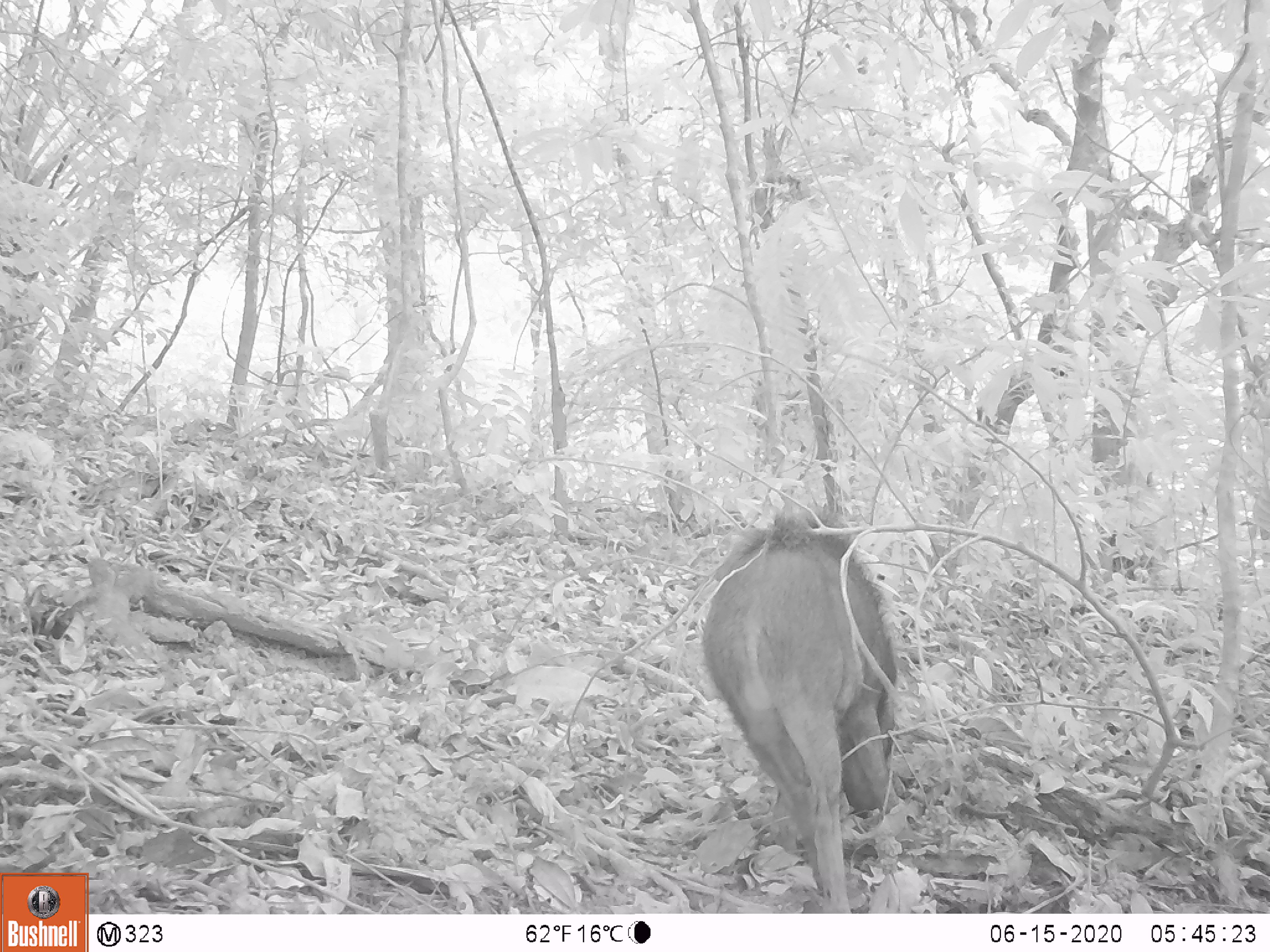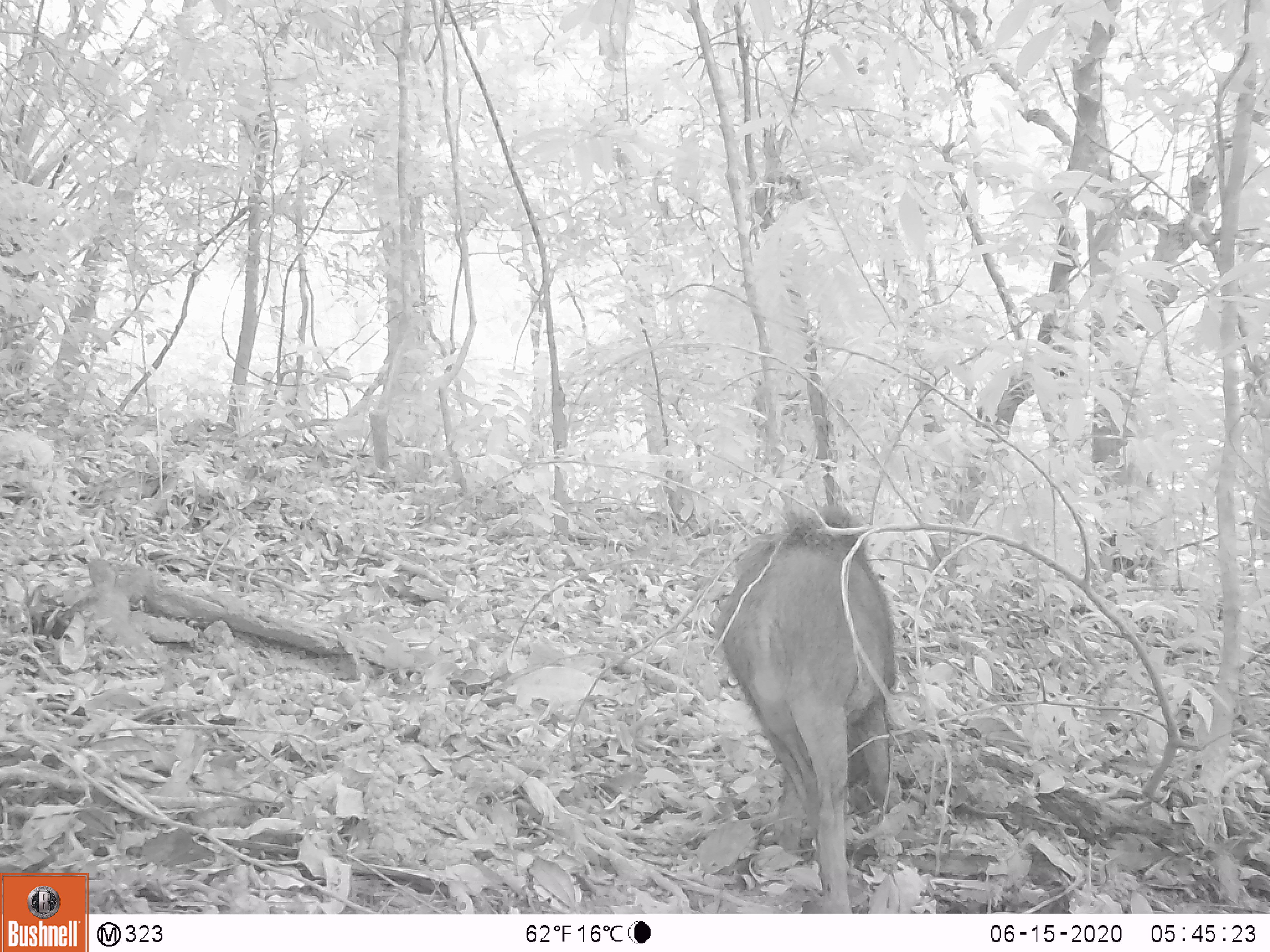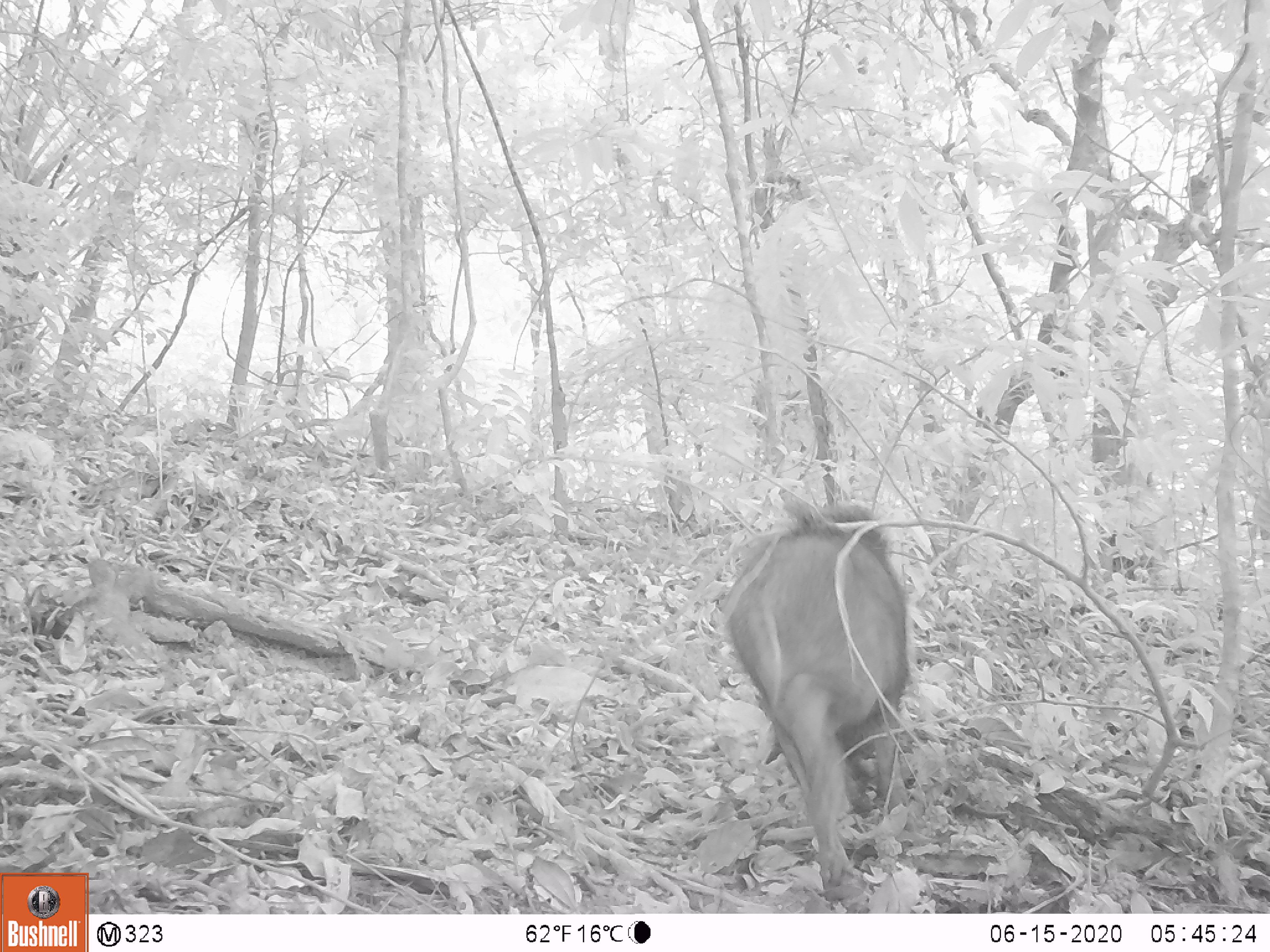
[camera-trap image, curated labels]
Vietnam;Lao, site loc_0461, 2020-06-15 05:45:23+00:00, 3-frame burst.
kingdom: Animalia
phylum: Chordata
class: Mammalia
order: Artiodactyla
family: Suidae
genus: Sus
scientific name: Sus scrofa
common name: eurasian wild pig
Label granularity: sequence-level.